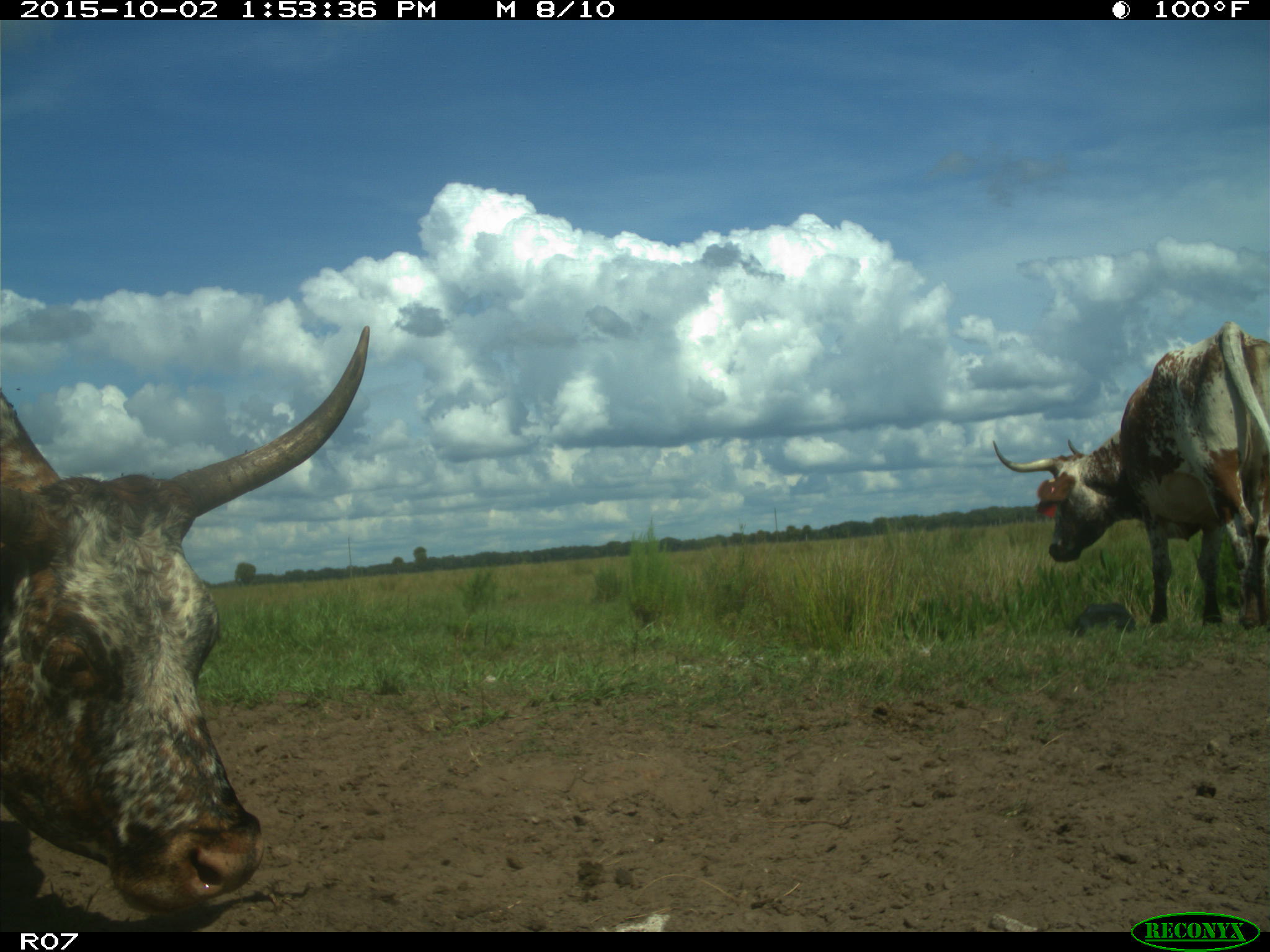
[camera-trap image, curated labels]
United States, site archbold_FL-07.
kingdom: Animalia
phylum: Chordata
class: Mammalia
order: Artiodactyla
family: Bovidae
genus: Bos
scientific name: Bos taurus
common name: domestic cow